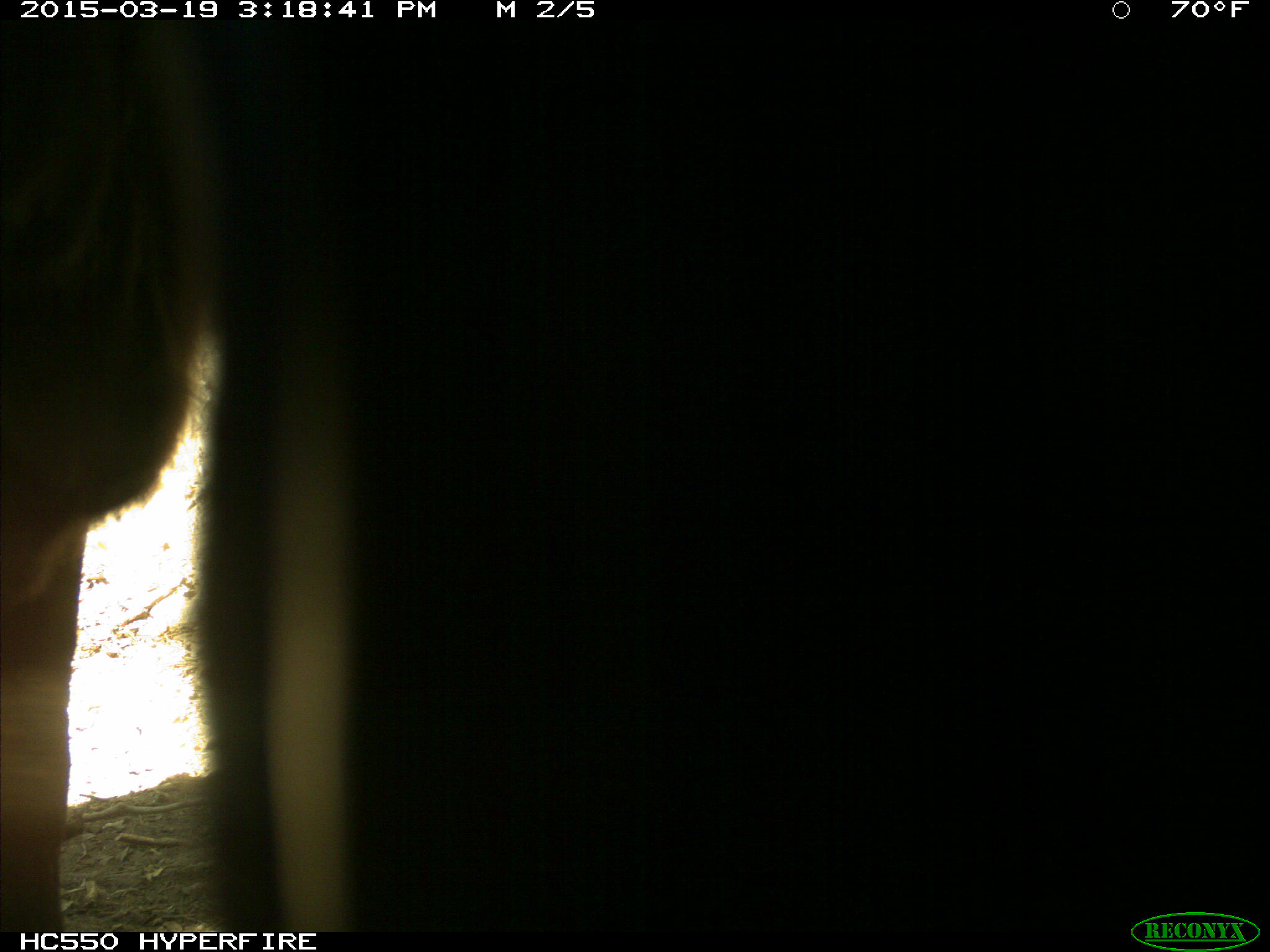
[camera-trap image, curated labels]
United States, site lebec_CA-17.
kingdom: Animalia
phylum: Chordata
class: Mammalia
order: Artiodactyla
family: Bovidae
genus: Bos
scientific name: Bos taurus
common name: domestic cow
Bos taurus (domestic cow).